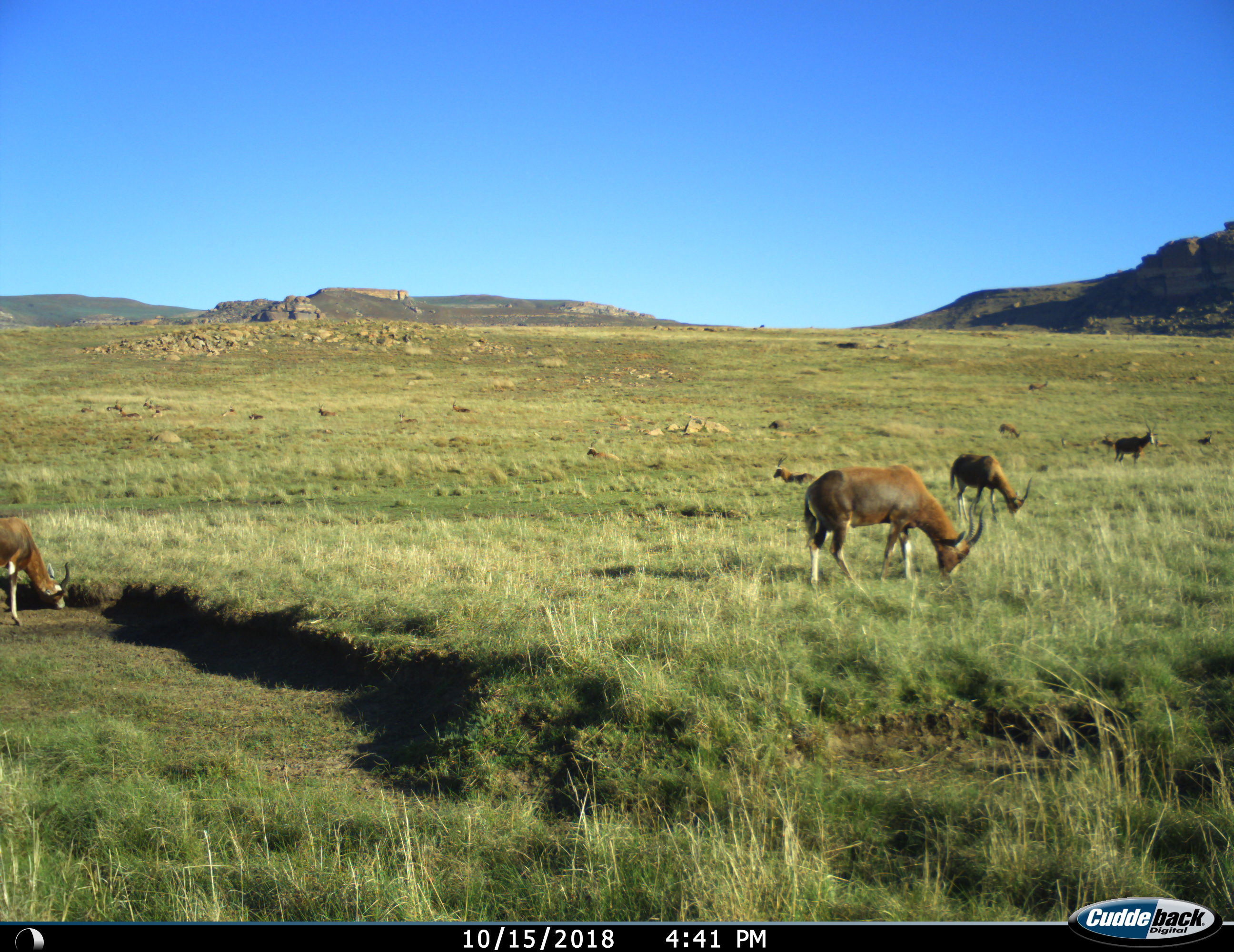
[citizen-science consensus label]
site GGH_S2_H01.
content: unidentified animal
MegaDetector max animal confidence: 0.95